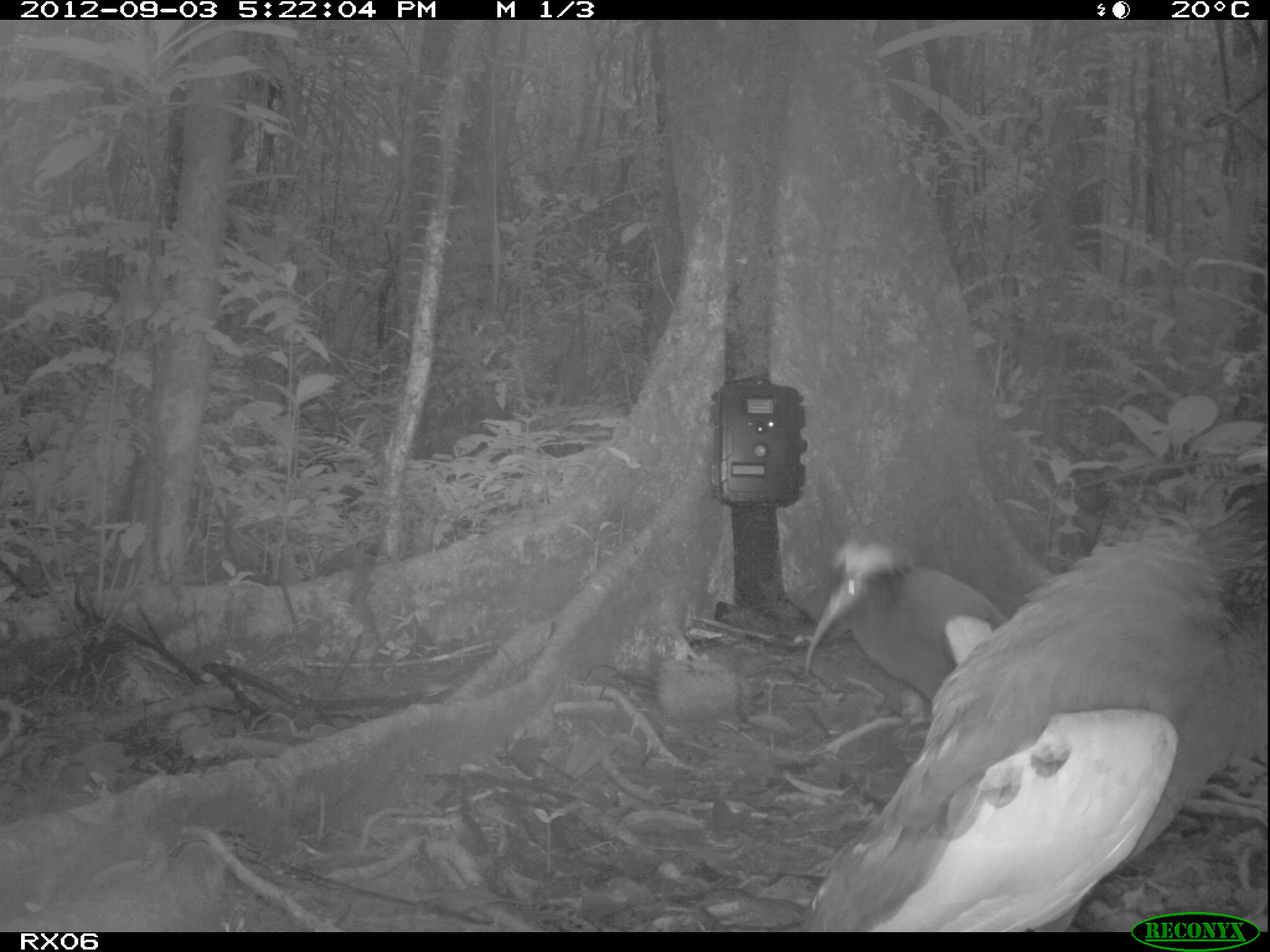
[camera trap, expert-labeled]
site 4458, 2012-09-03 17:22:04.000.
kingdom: Animalia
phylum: Chordata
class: Aves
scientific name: Aves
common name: bird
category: unknown bird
Unknown bird (bird) (Aves), count 2.